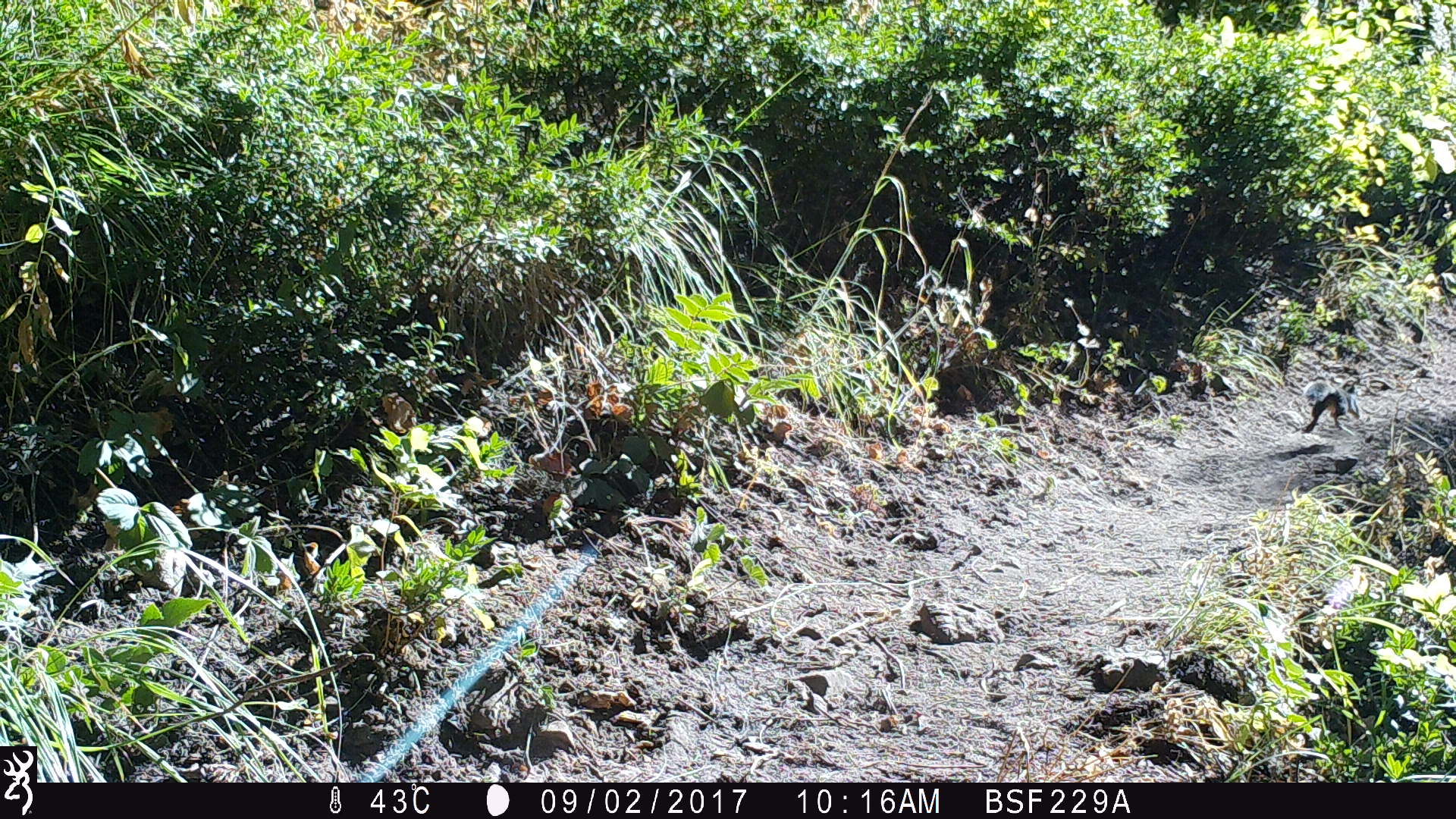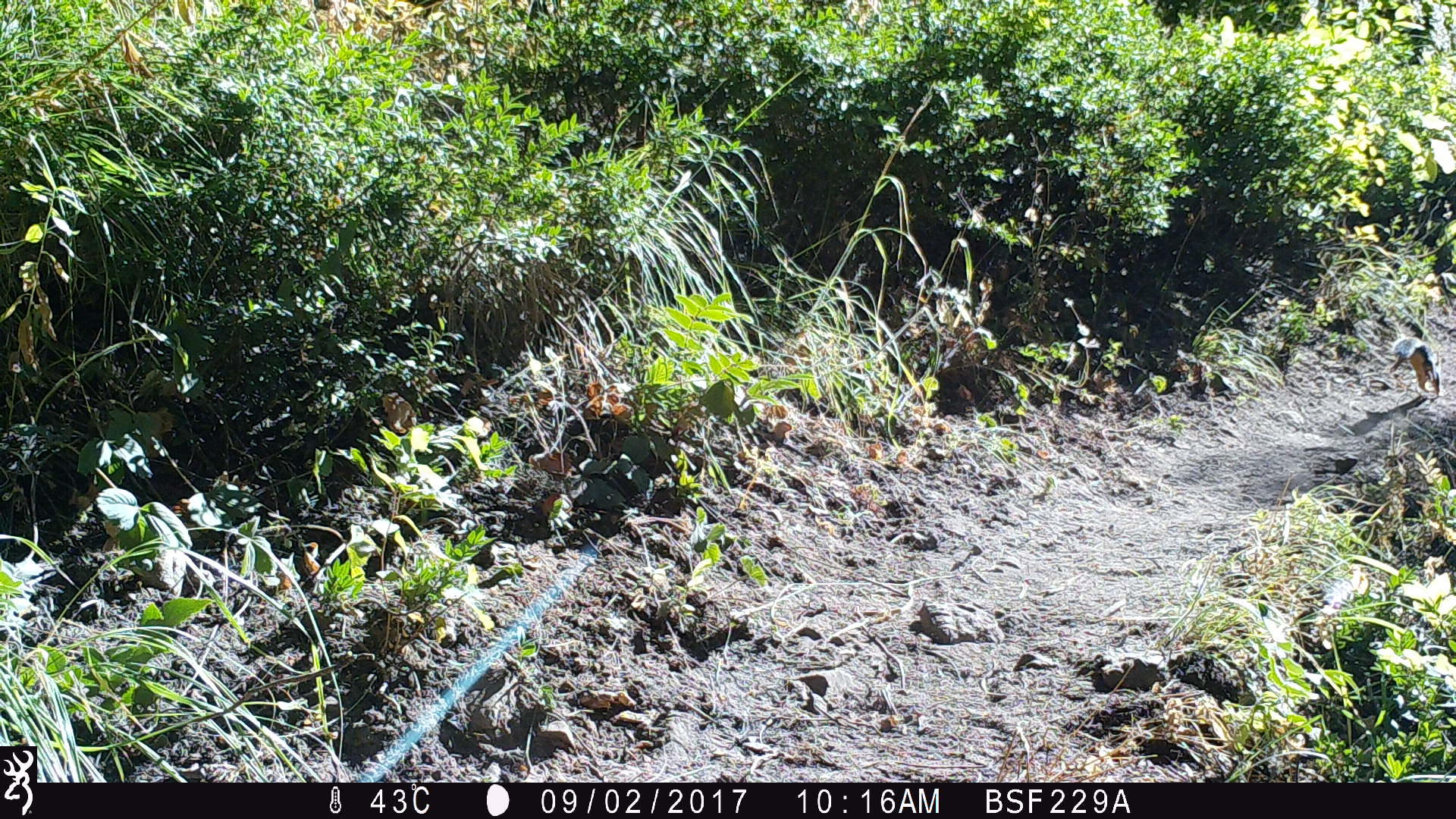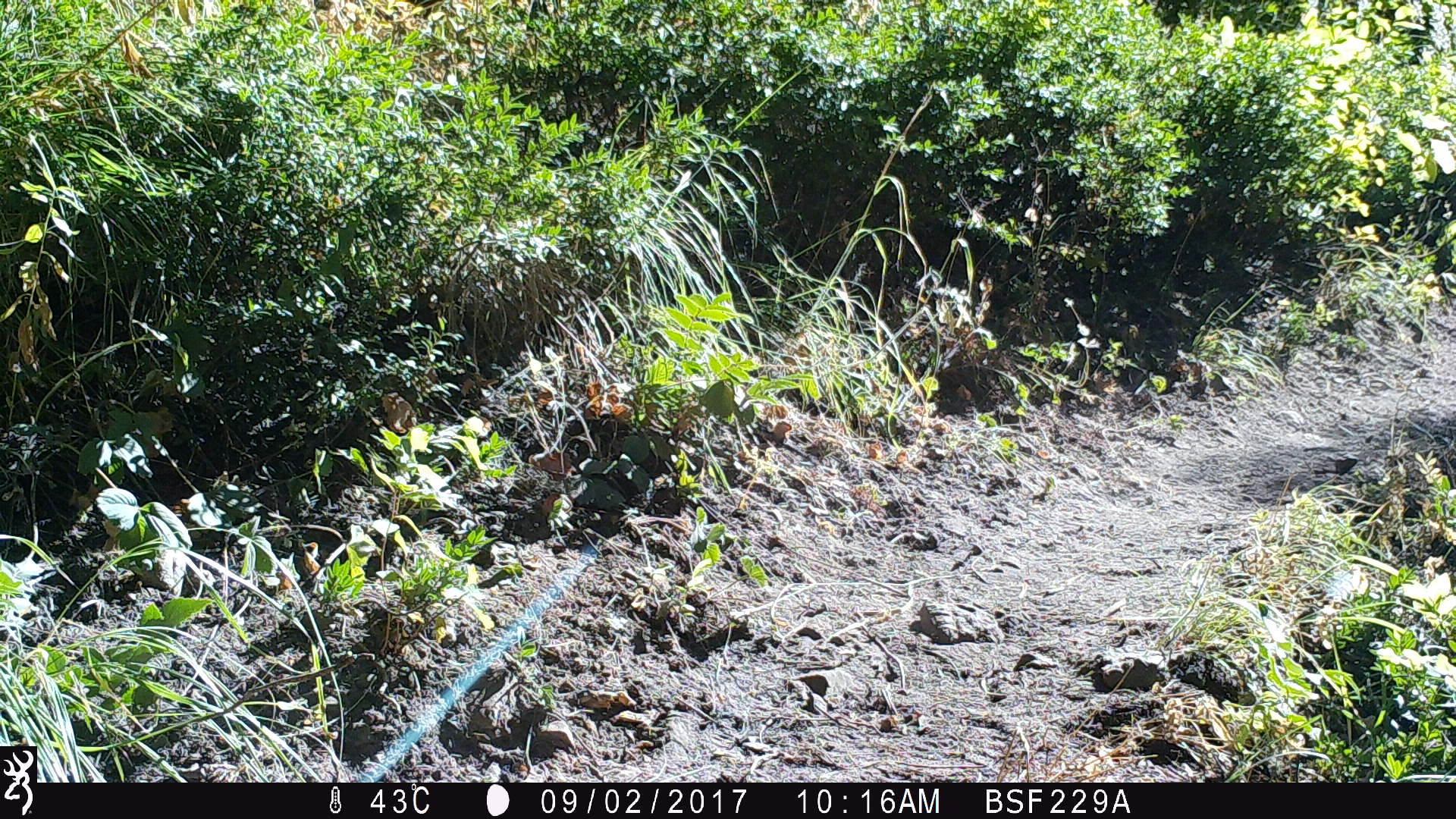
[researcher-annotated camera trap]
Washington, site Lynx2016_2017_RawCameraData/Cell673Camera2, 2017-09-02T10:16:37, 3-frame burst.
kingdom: Animalia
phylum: Chordata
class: Mammalia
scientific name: Mammalia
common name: small mammal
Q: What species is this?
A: Small mammal (Mammalia).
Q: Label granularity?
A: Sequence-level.